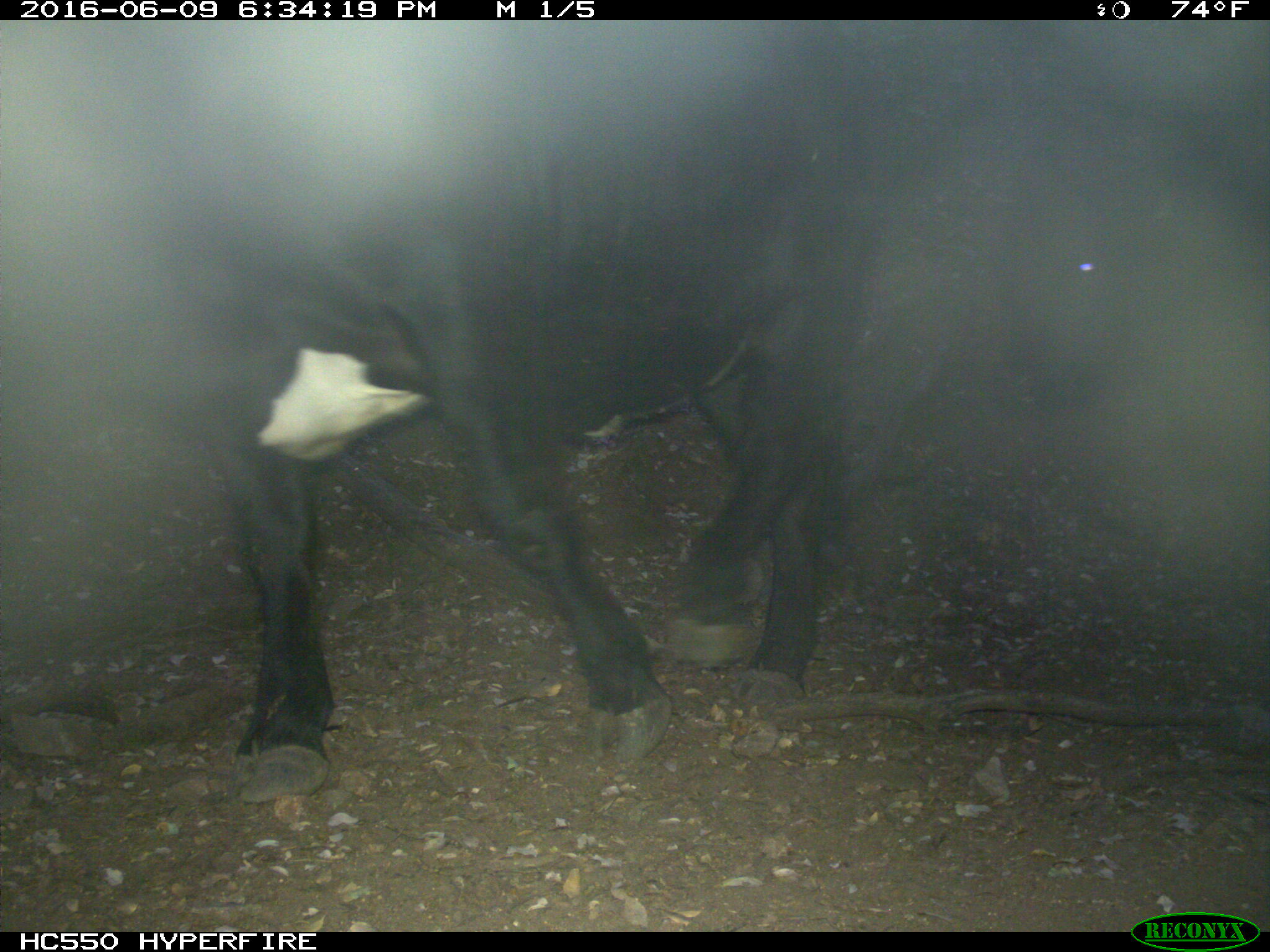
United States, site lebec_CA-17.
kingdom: Animalia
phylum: Chordata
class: Mammalia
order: Artiodactyla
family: Bovidae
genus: Bos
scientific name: Bos taurus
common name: domestic cow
Bos taurus (domestic cow).